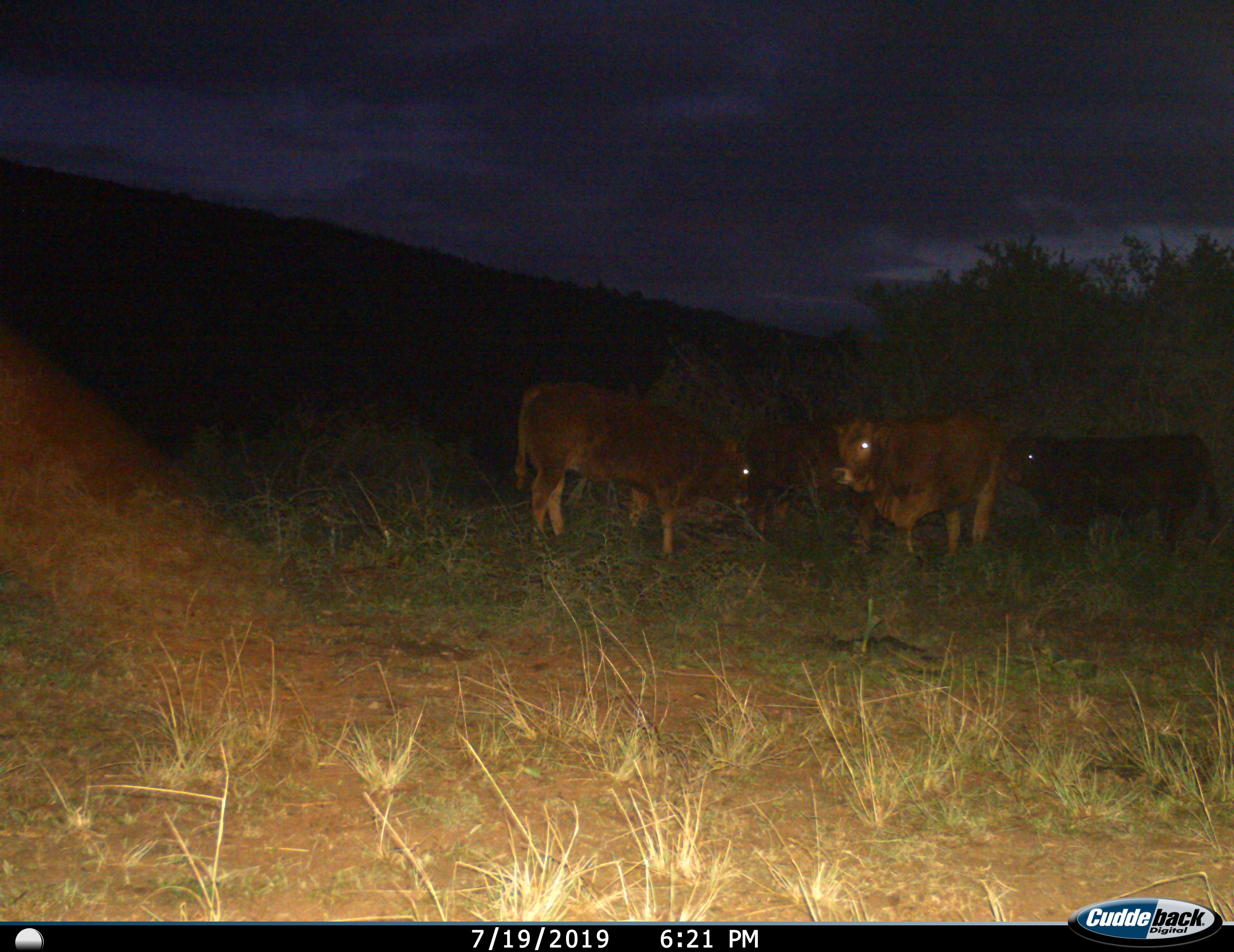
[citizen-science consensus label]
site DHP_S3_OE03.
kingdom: Animalia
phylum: Chordata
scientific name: Vertebrata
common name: domestic animal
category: domesticanimal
Domesticanimal (domestic animal) (Vertebrata), count 4. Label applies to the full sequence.